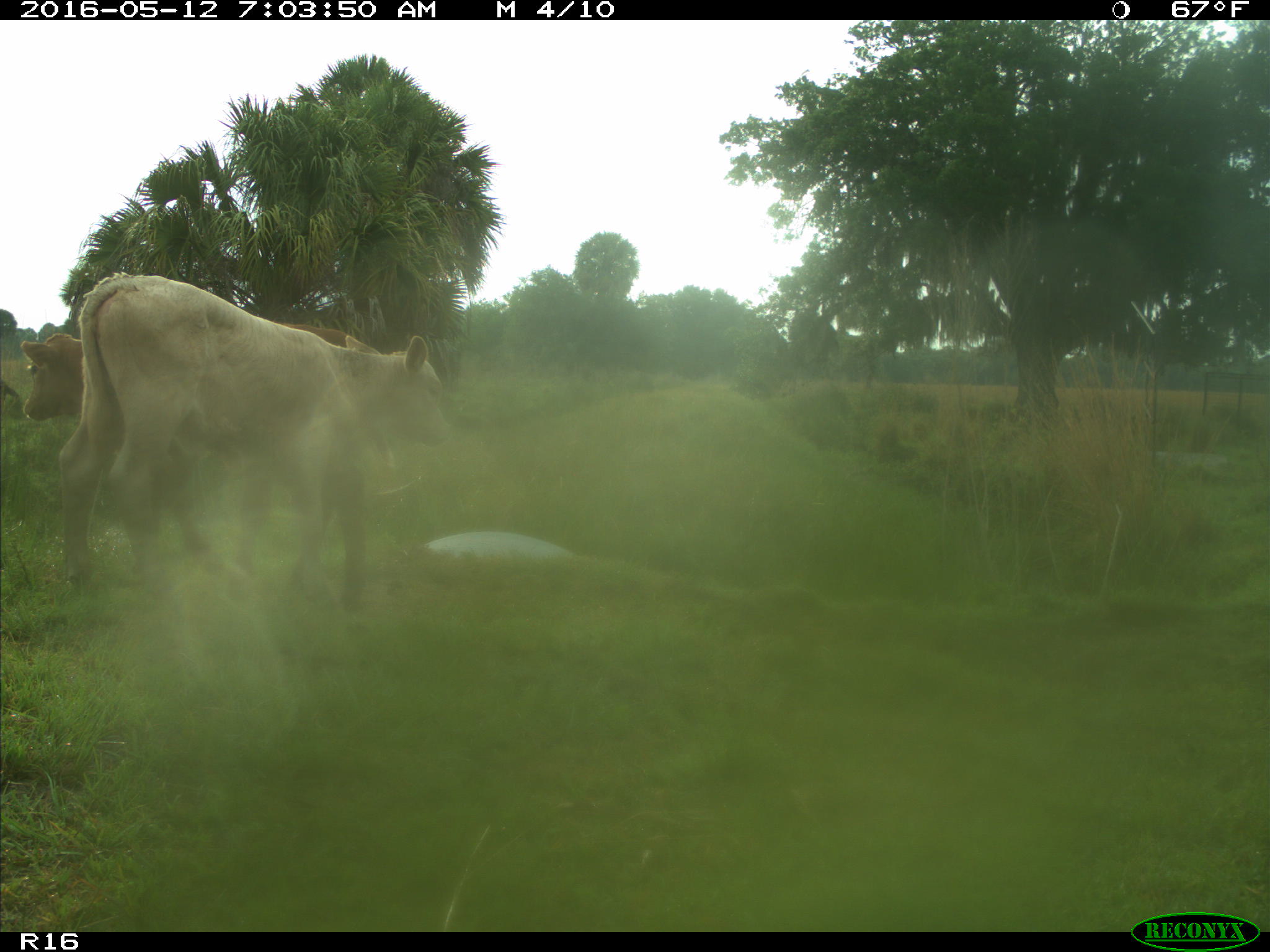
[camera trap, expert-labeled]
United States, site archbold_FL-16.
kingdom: Animalia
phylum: Chordata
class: Mammalia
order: Artiodactyla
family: Bovidae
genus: Bos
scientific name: Bos taurus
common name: domestic cow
Bos taurus (domestic cow).